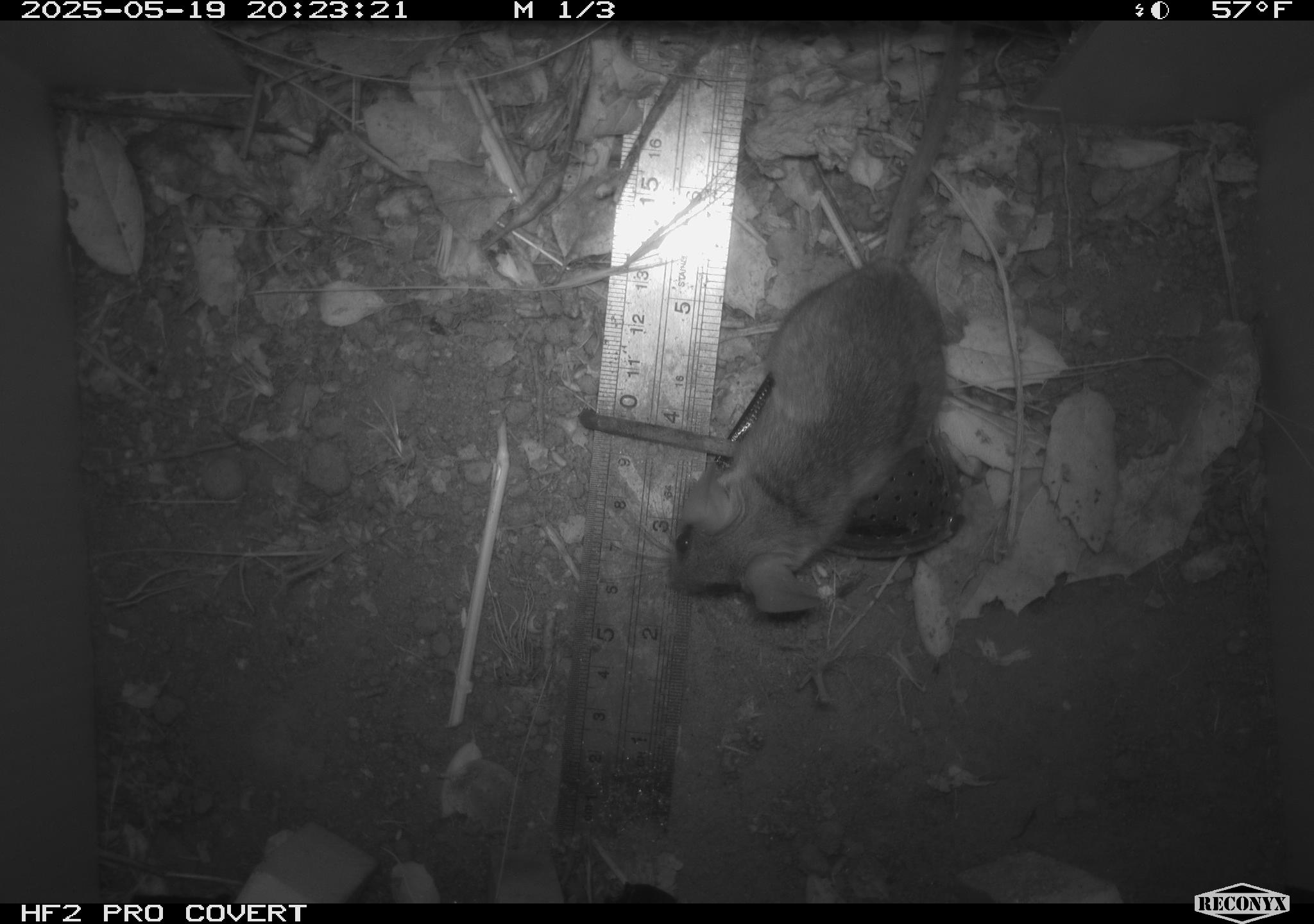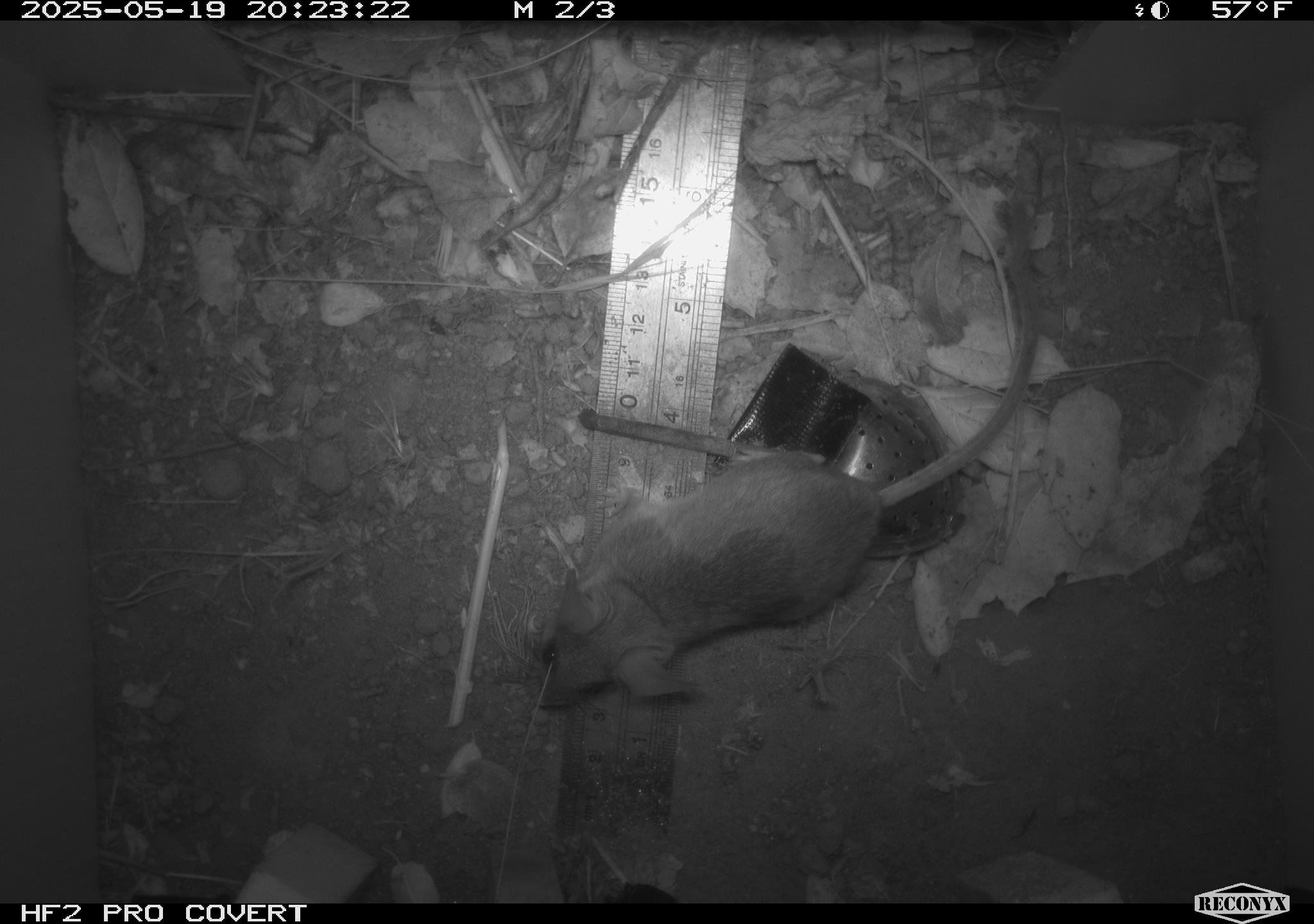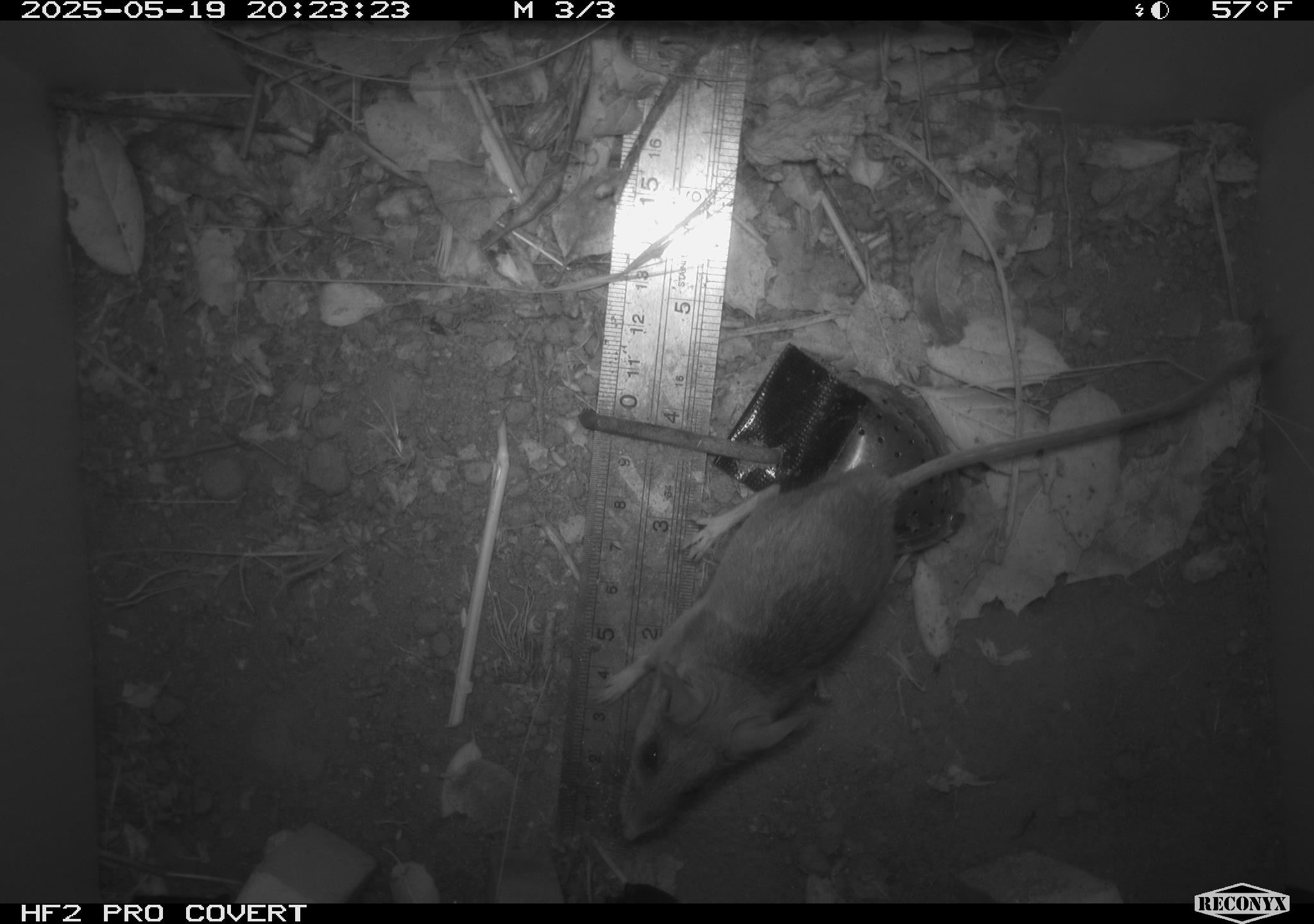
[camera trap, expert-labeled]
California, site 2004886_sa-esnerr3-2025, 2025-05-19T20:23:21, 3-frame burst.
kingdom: Animalia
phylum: Chordata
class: Mammalia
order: Rodentia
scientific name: Rodentia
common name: rodent